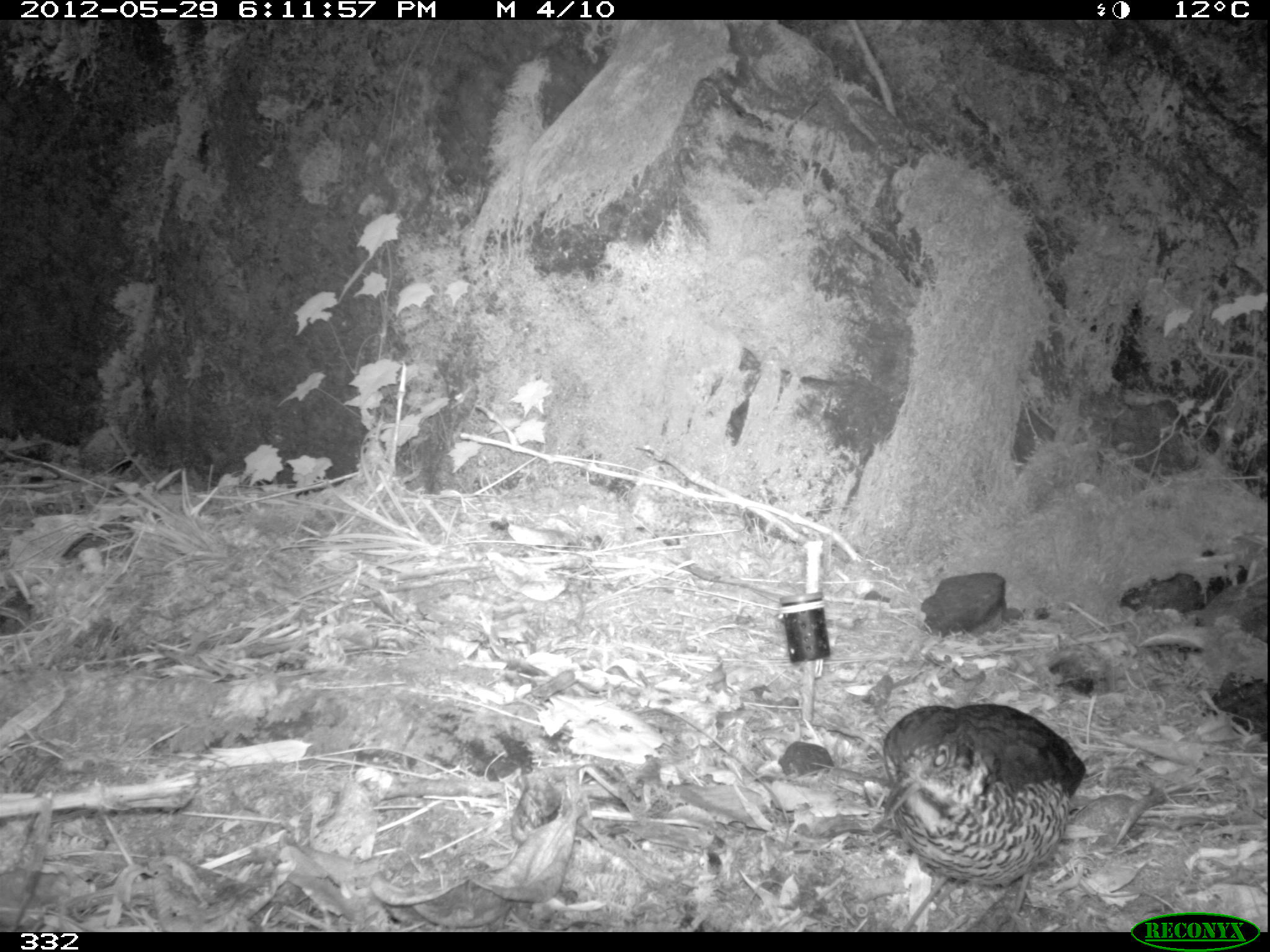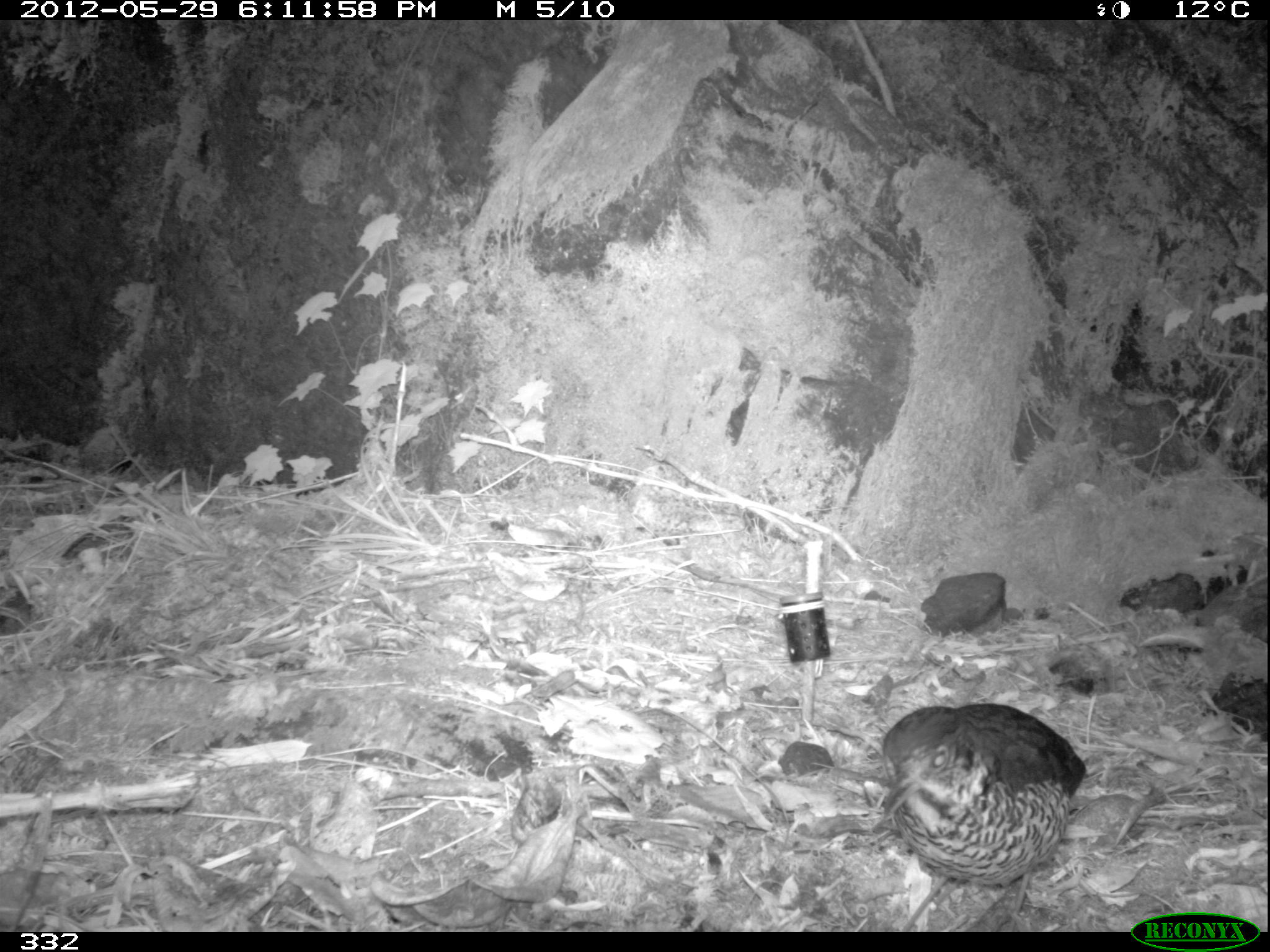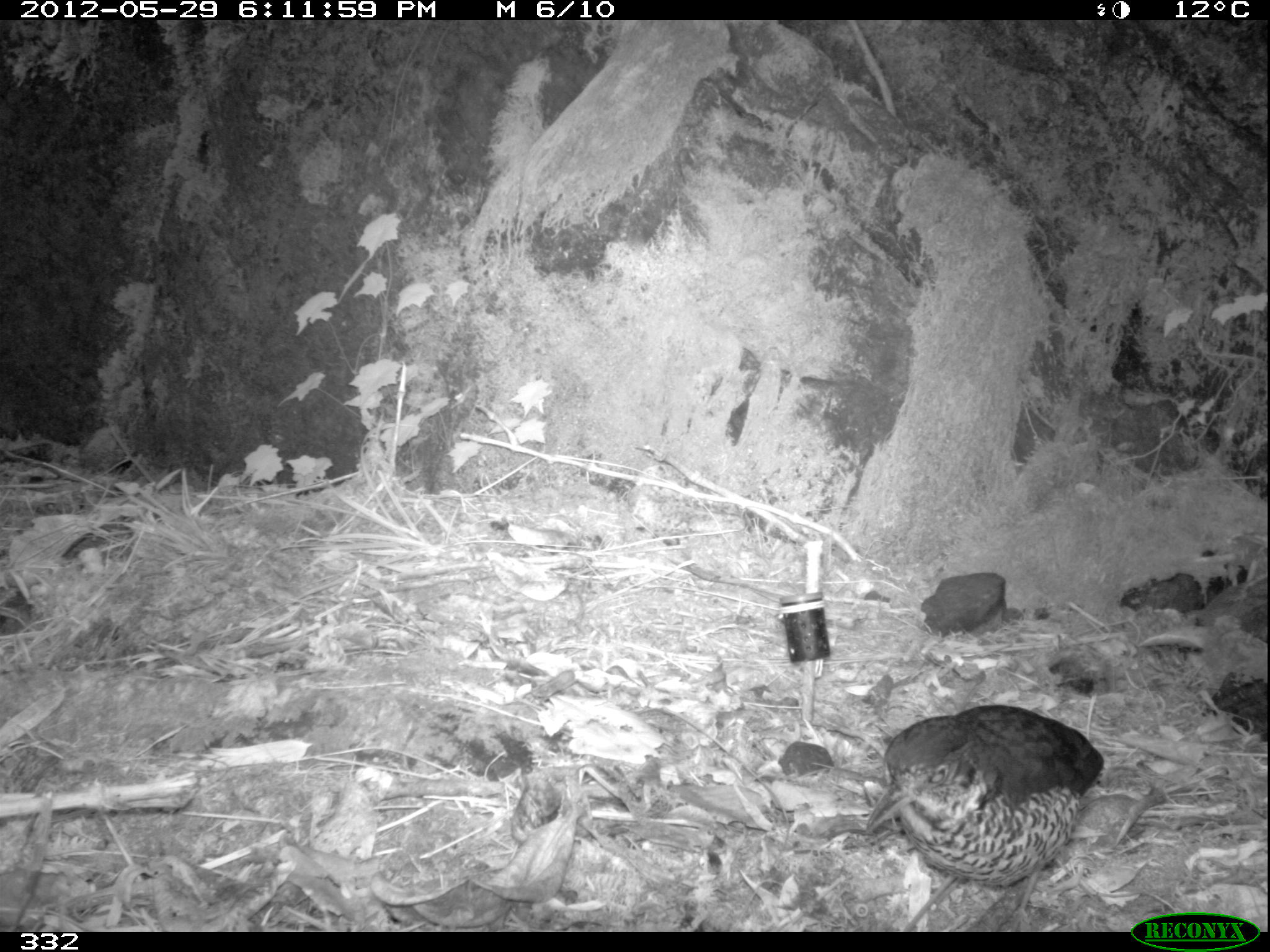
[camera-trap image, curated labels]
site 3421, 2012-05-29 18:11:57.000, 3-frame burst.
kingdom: Animalia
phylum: Chordata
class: Aves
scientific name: Aves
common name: bird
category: unknown bird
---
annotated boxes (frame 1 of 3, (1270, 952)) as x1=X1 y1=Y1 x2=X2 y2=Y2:
unknown bird: x1=877 y1=702 x2=1086 y2=930